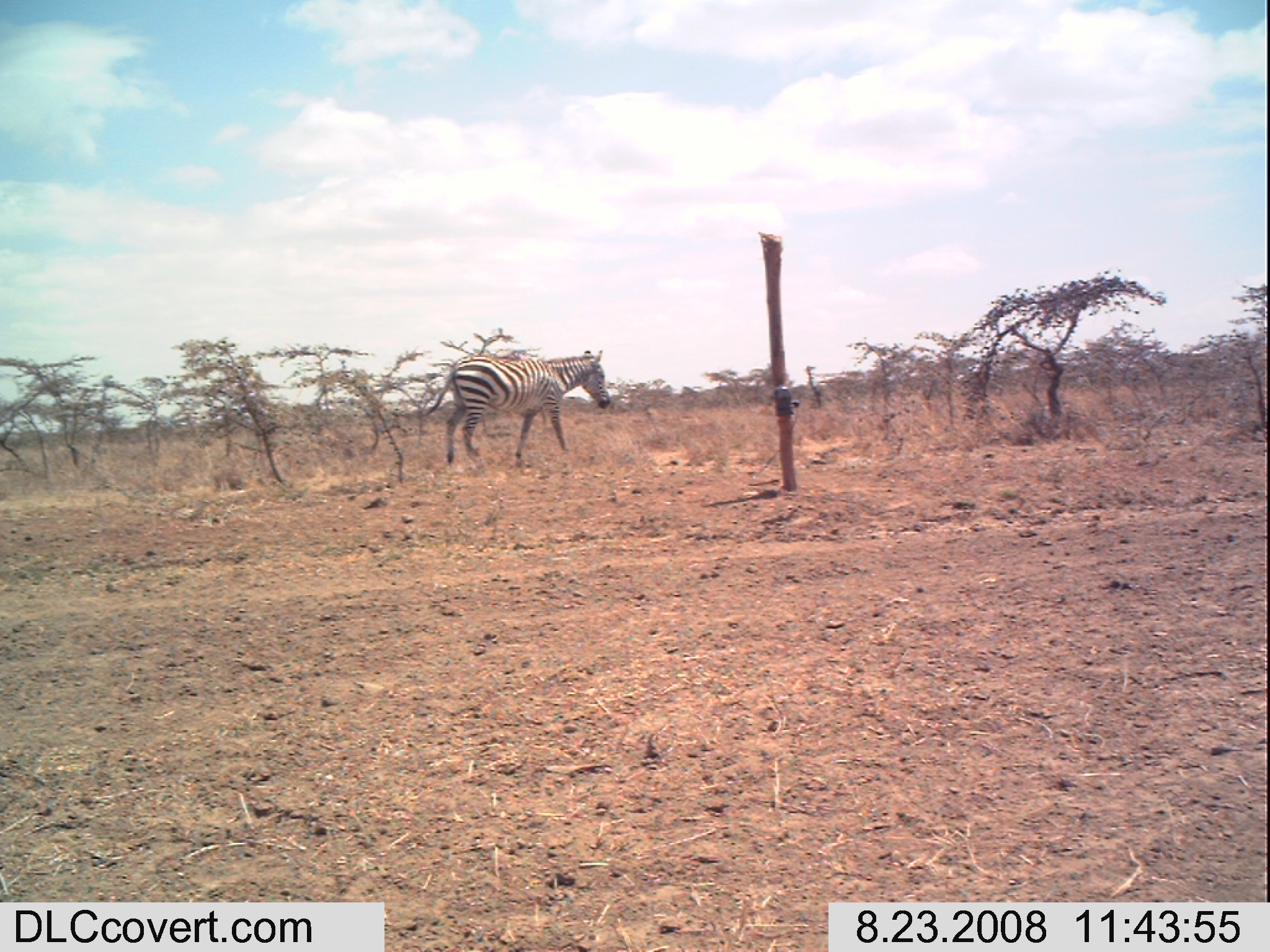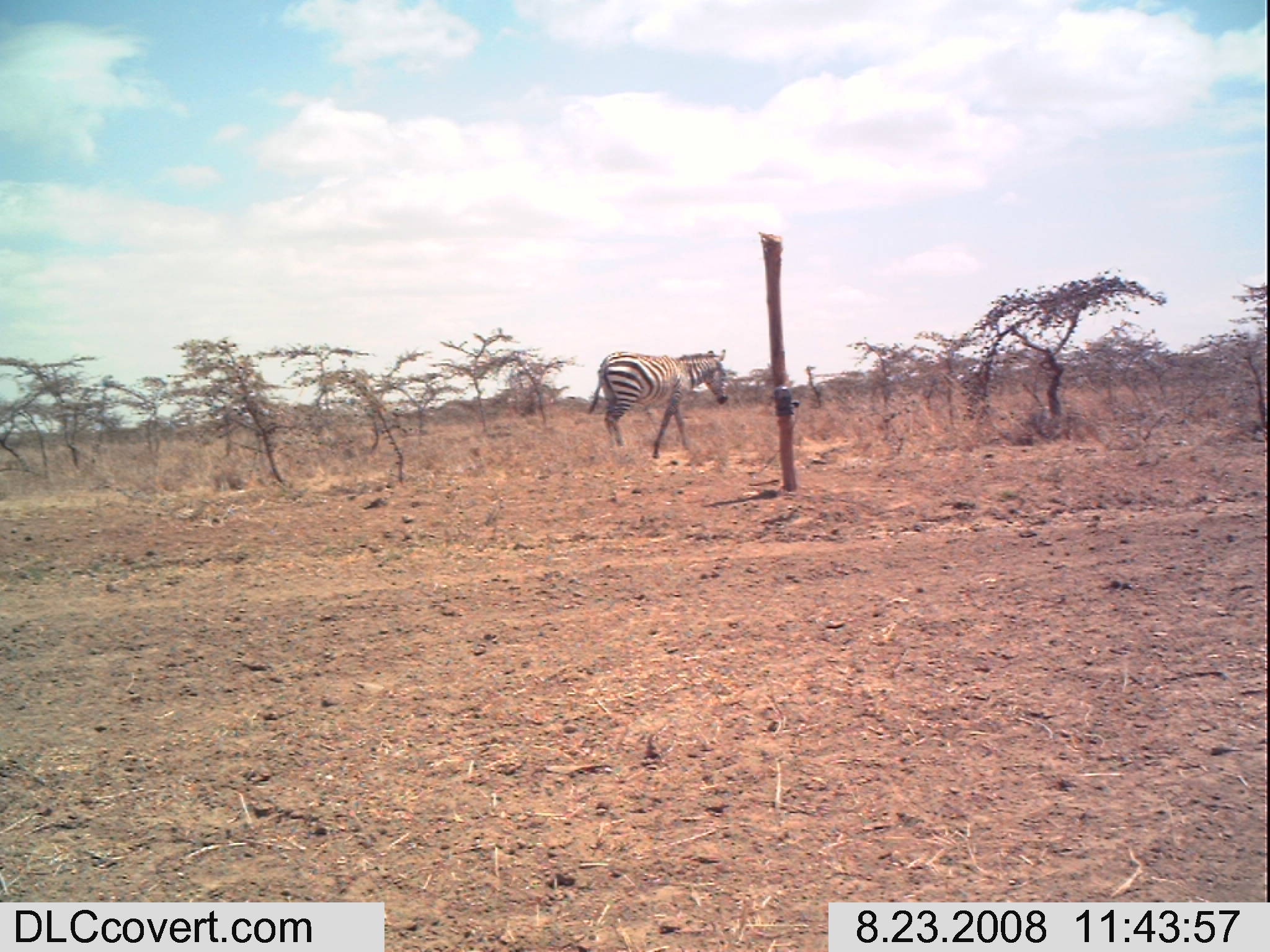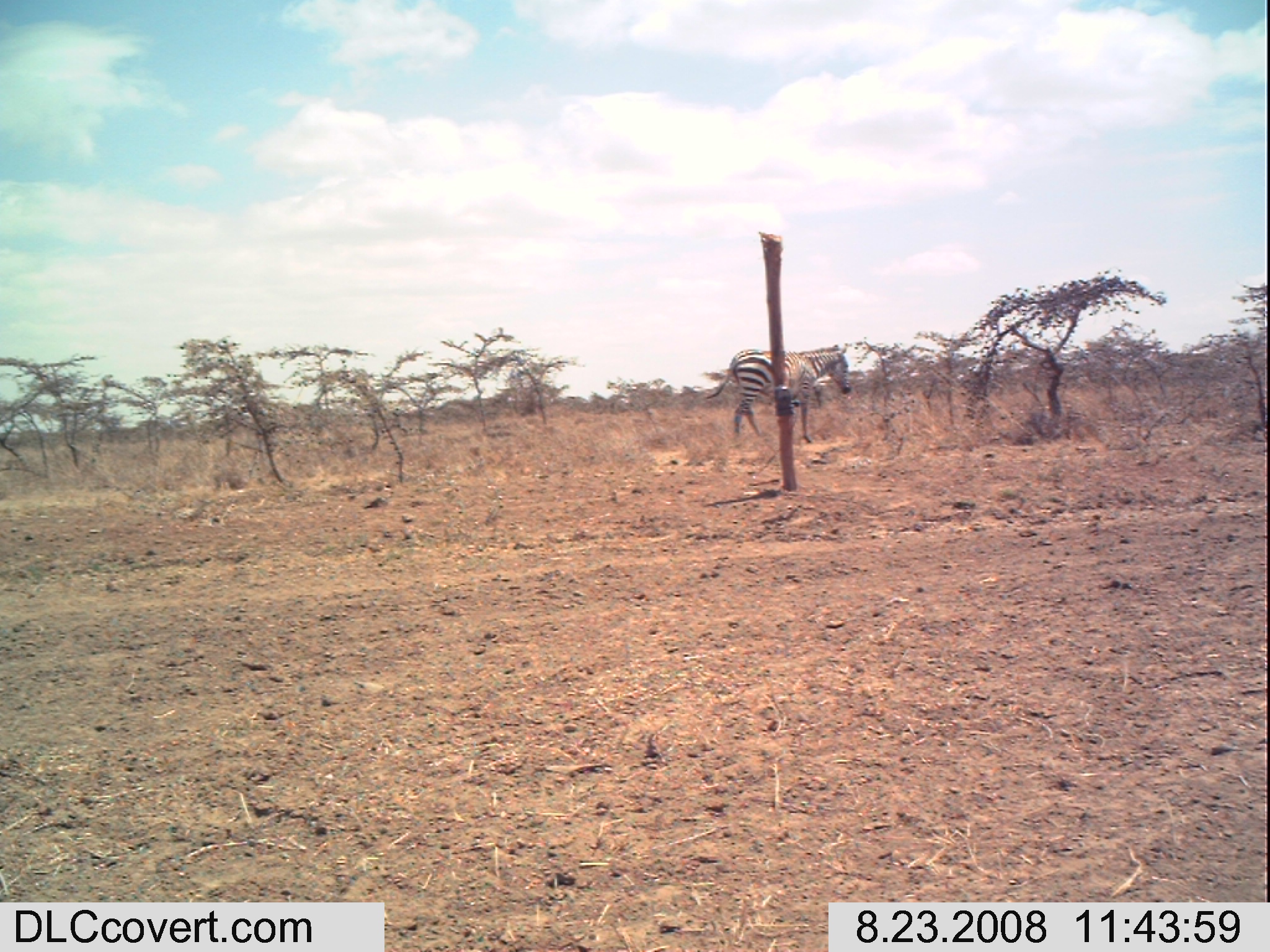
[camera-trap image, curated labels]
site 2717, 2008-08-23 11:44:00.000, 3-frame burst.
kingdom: Animalia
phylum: Chordata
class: Mammalia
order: Perissodactyla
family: Equidae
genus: Equus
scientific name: Equus quagga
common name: plains zebra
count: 1